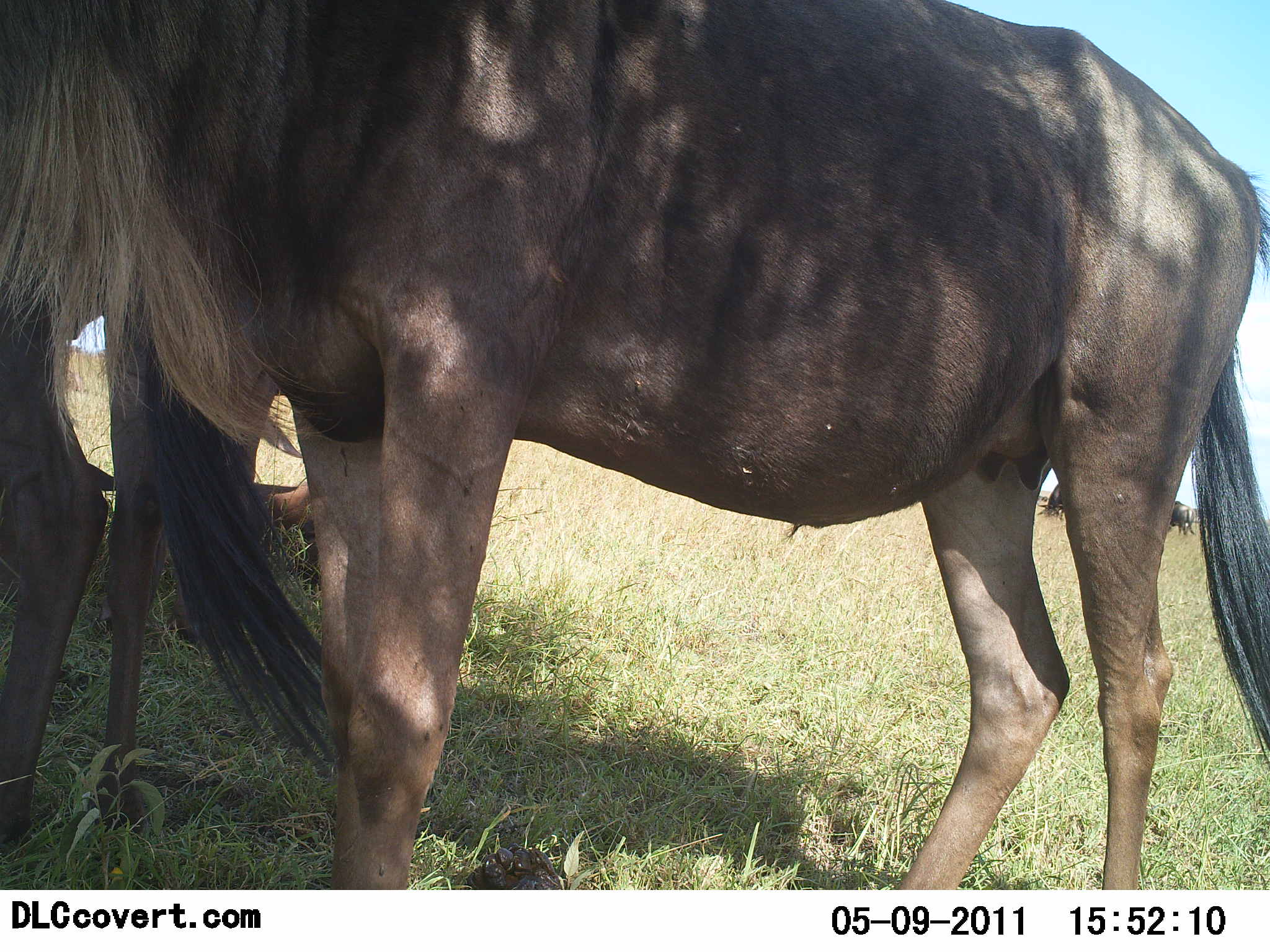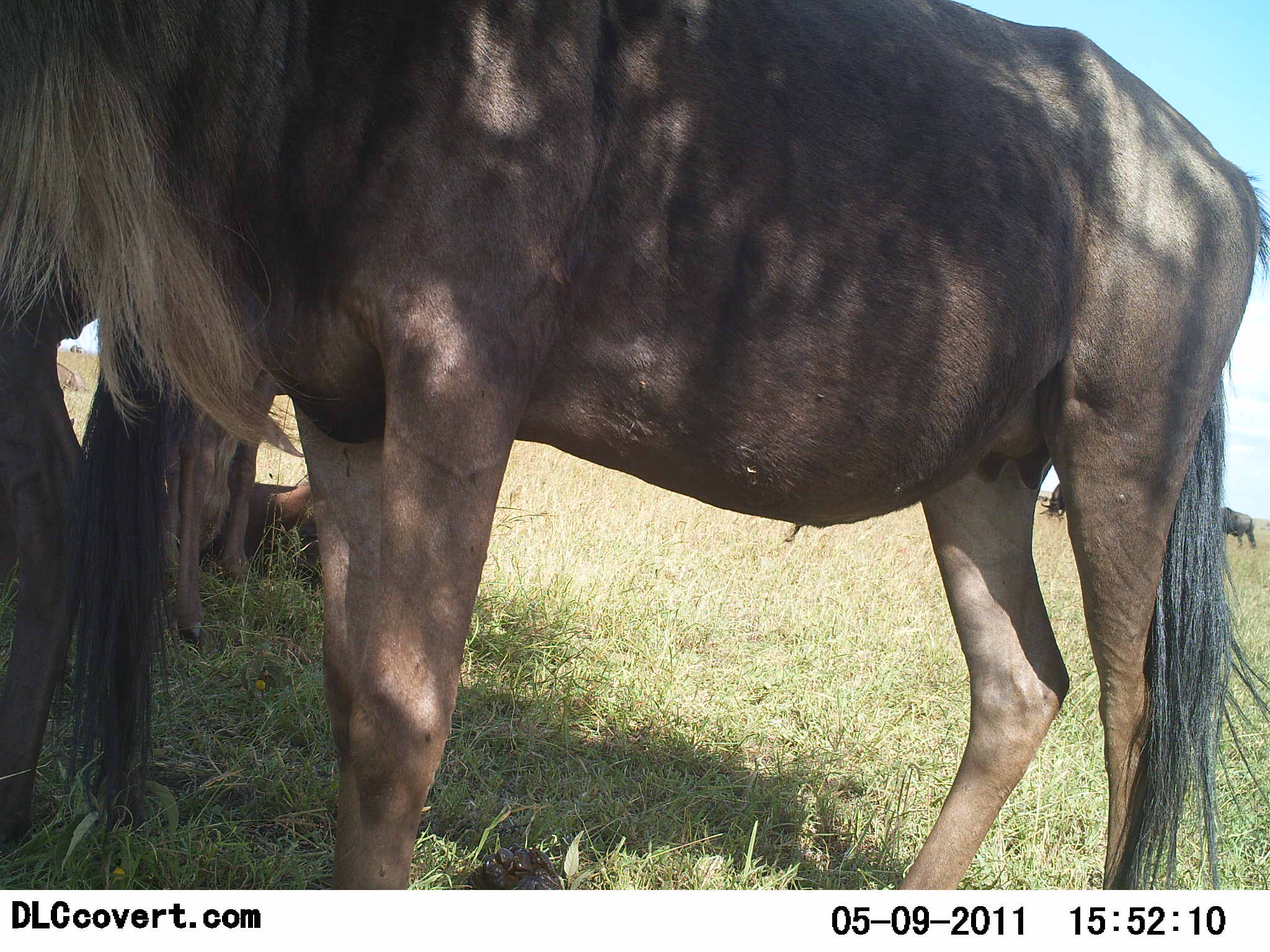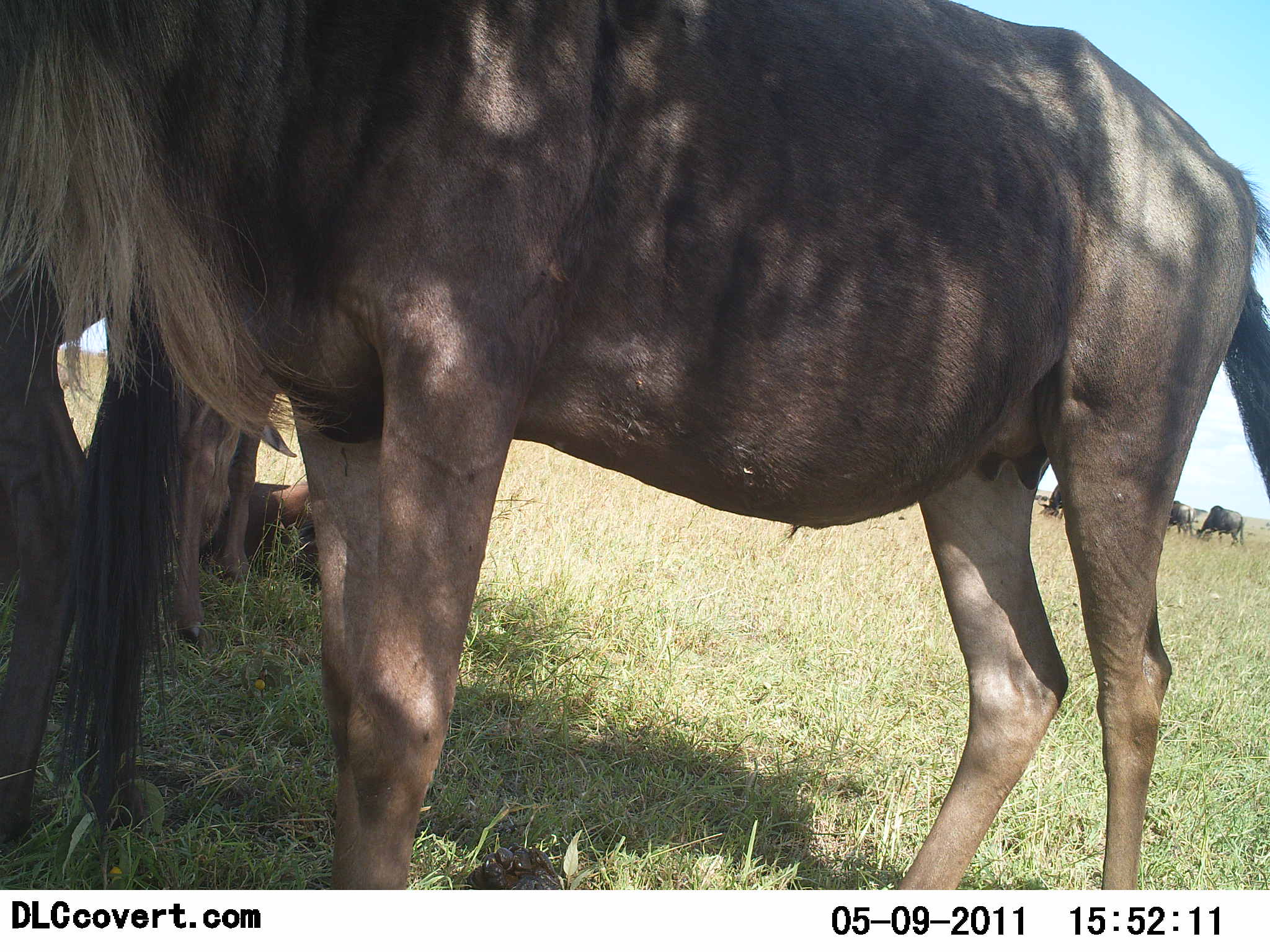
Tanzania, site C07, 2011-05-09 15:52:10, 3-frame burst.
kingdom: Animalia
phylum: Chordata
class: Mammalia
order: Artiodactyla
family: Bovidae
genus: Connochaetes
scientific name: Connochaetes taurinus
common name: blue wildebeest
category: wildebeest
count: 4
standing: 100%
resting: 64%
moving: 0%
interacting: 9%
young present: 0%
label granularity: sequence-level